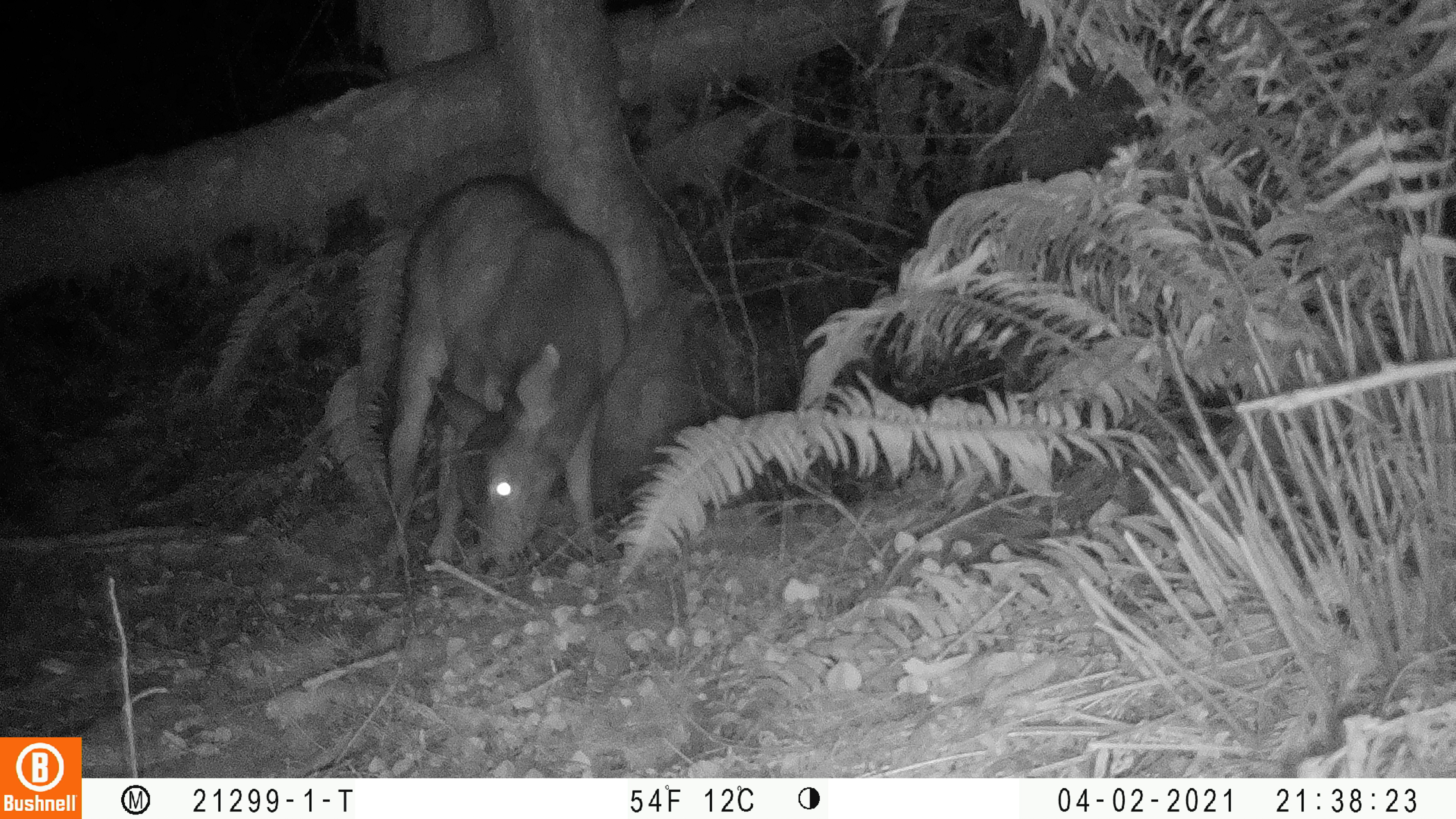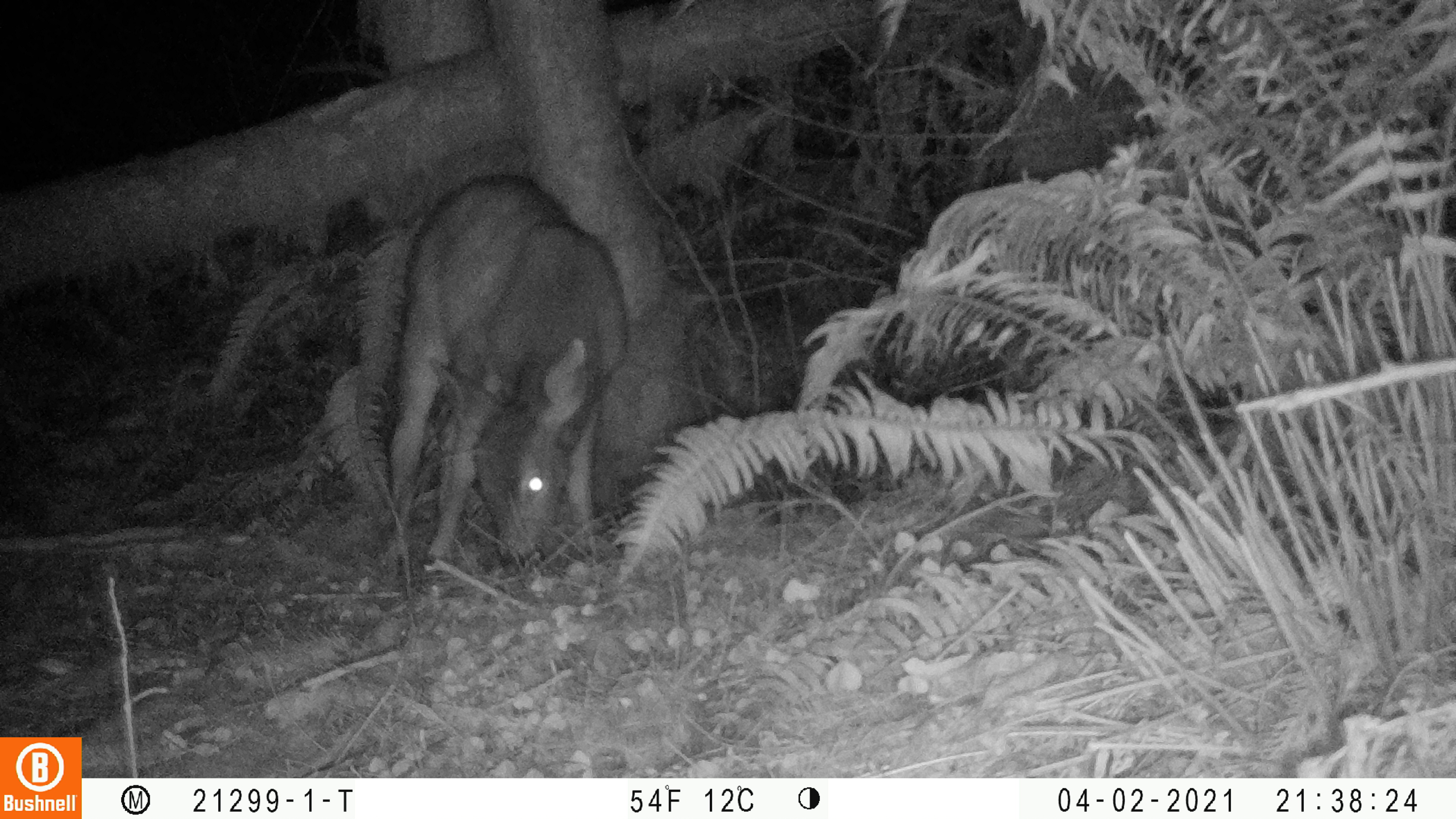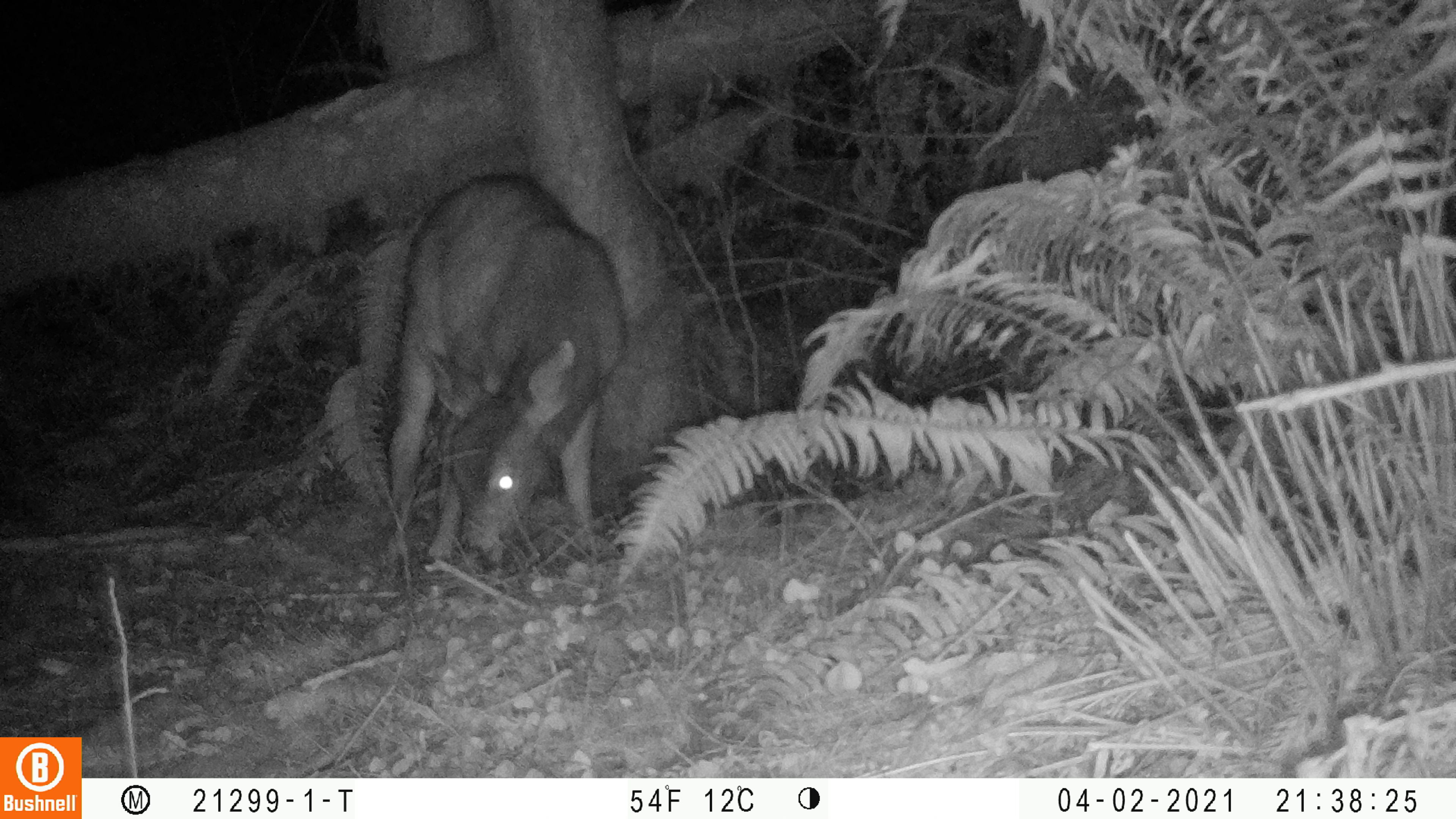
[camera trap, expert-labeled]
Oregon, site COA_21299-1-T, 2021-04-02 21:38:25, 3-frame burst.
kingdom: Animalia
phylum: Chordata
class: Mammalia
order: Artiodactyla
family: Cervidae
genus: Odocoileus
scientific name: Odocoileus hemionus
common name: black-tailed deer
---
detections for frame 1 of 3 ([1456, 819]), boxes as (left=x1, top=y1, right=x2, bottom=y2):
black-tailed deer: (left=366, top=172, right=635, bottom=575)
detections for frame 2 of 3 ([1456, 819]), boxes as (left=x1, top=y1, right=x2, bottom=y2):
black-tailed deer: (left=367, top=168, right=637, bottom=571)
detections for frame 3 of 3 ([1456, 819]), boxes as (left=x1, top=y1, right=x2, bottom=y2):
black-tailed deer: (left=378, top=167, right=635, bottom=574)